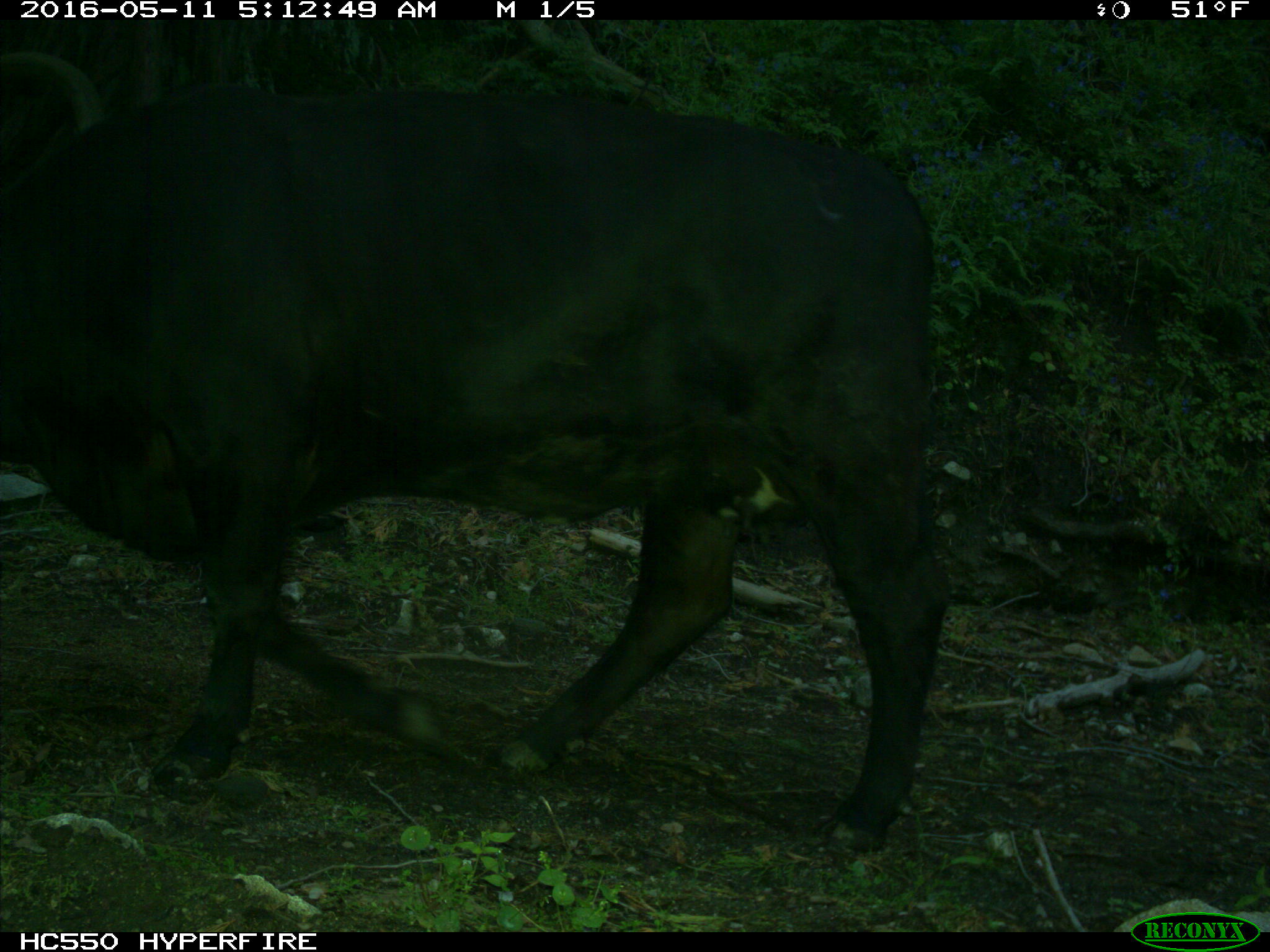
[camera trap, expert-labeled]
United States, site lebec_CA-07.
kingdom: Animalia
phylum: Chordata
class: Mammalia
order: Artiodactyla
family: Bovidae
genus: Bos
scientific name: Bos taurus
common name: domestic cow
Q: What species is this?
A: Bos taurus (domestic cow).